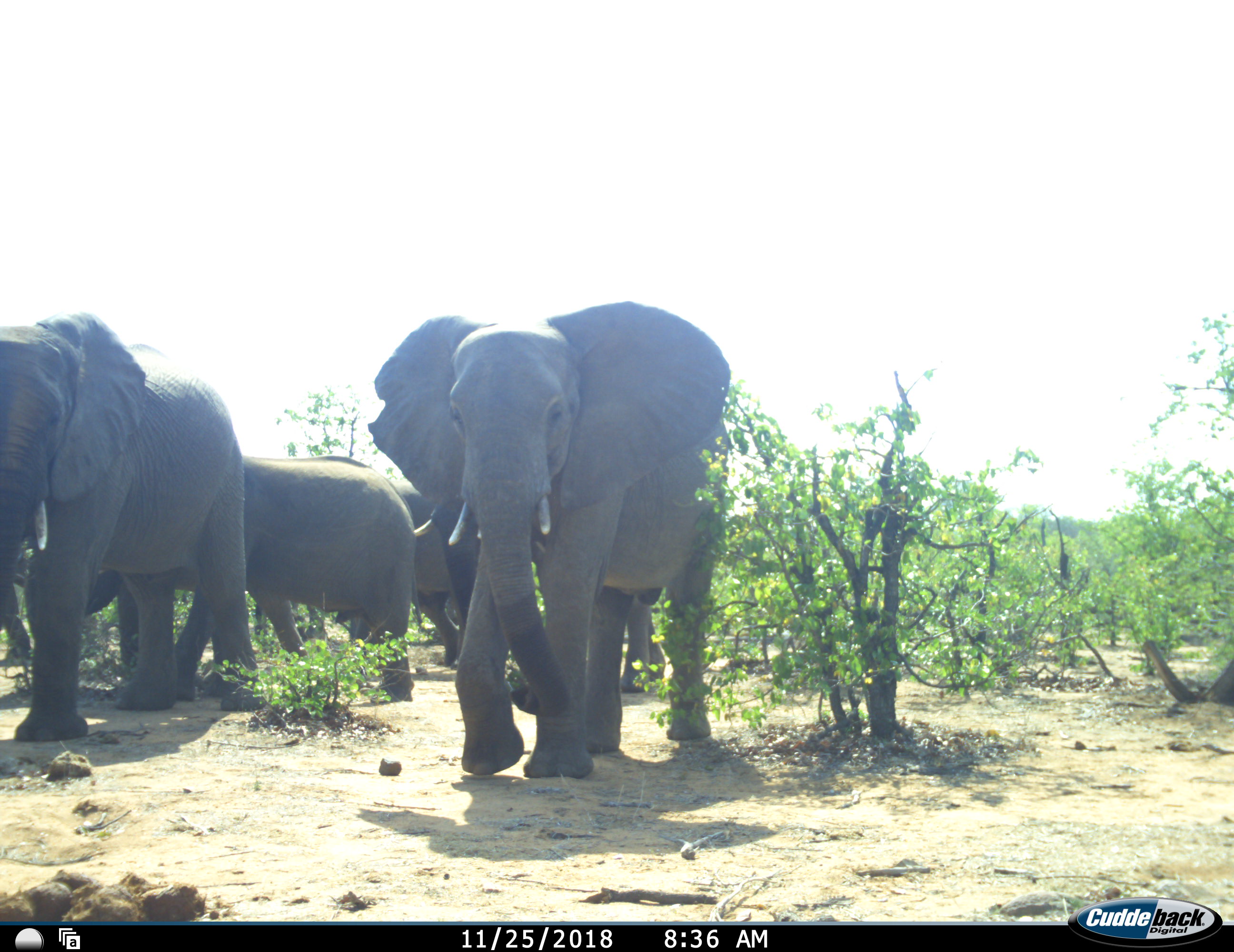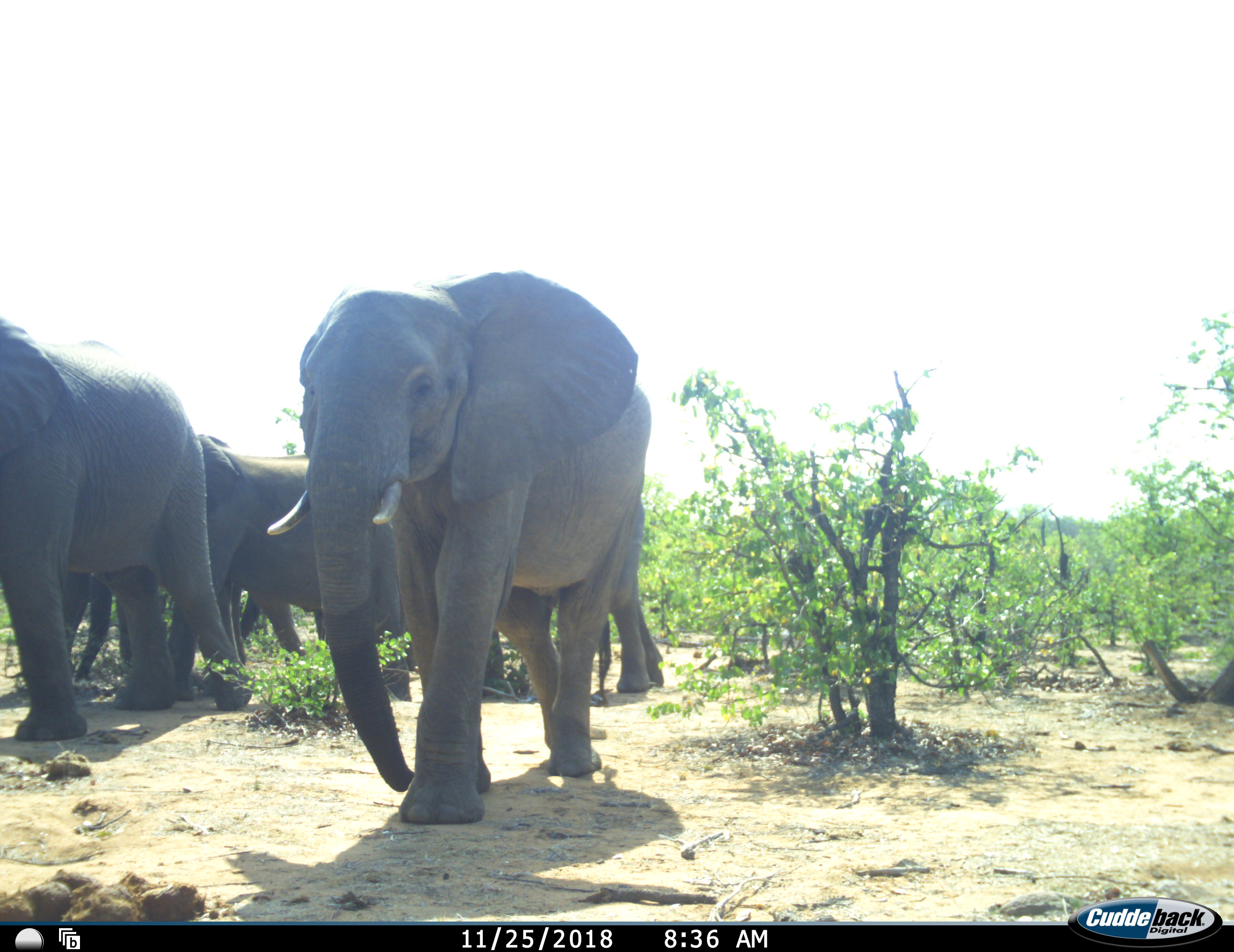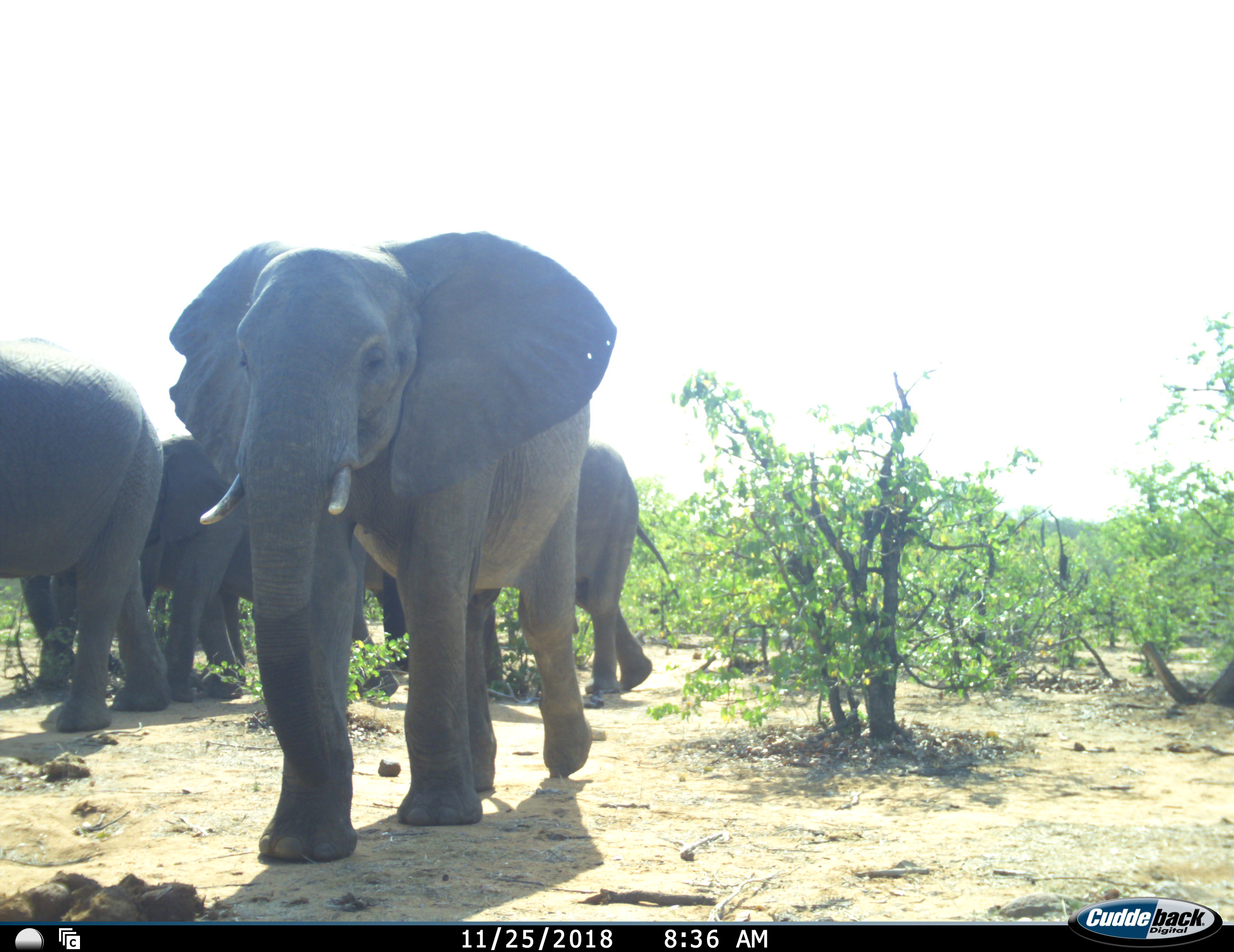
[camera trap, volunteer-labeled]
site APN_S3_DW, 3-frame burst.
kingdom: Animalia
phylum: Chordata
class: Mammalia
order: Proboscidea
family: Elephantidae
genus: Loxodonta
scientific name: Loxodonta africana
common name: african bush elephant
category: elephant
Elephant (african bush elephant) (Loxodonta africana), count 5. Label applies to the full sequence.